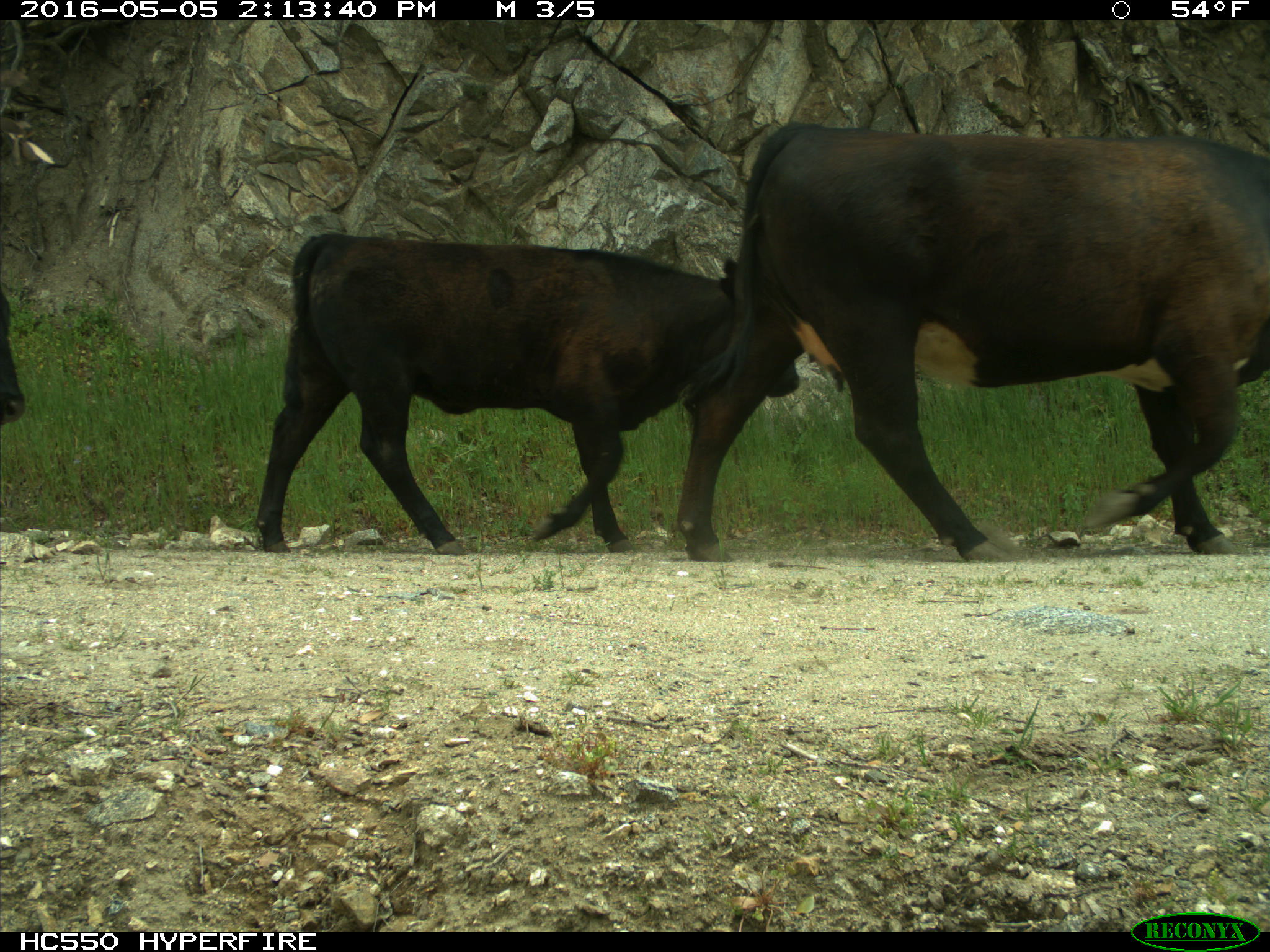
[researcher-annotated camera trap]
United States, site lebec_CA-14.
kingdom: Animalia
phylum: Chordata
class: Mammalia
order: Artiodactyla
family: Bovidae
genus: Bos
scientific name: Bos taurus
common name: domestic cow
Bos taurus (domestic cow).